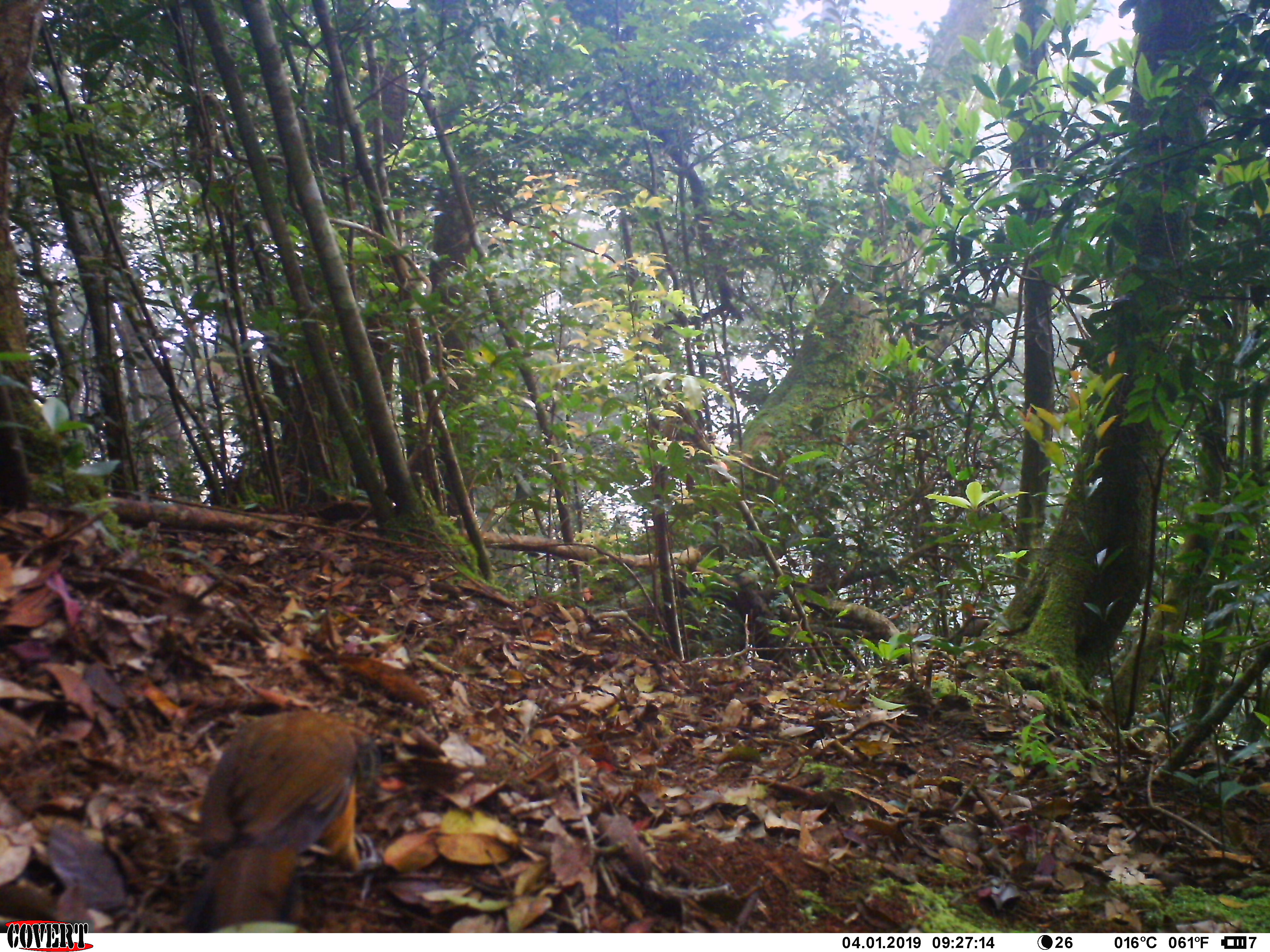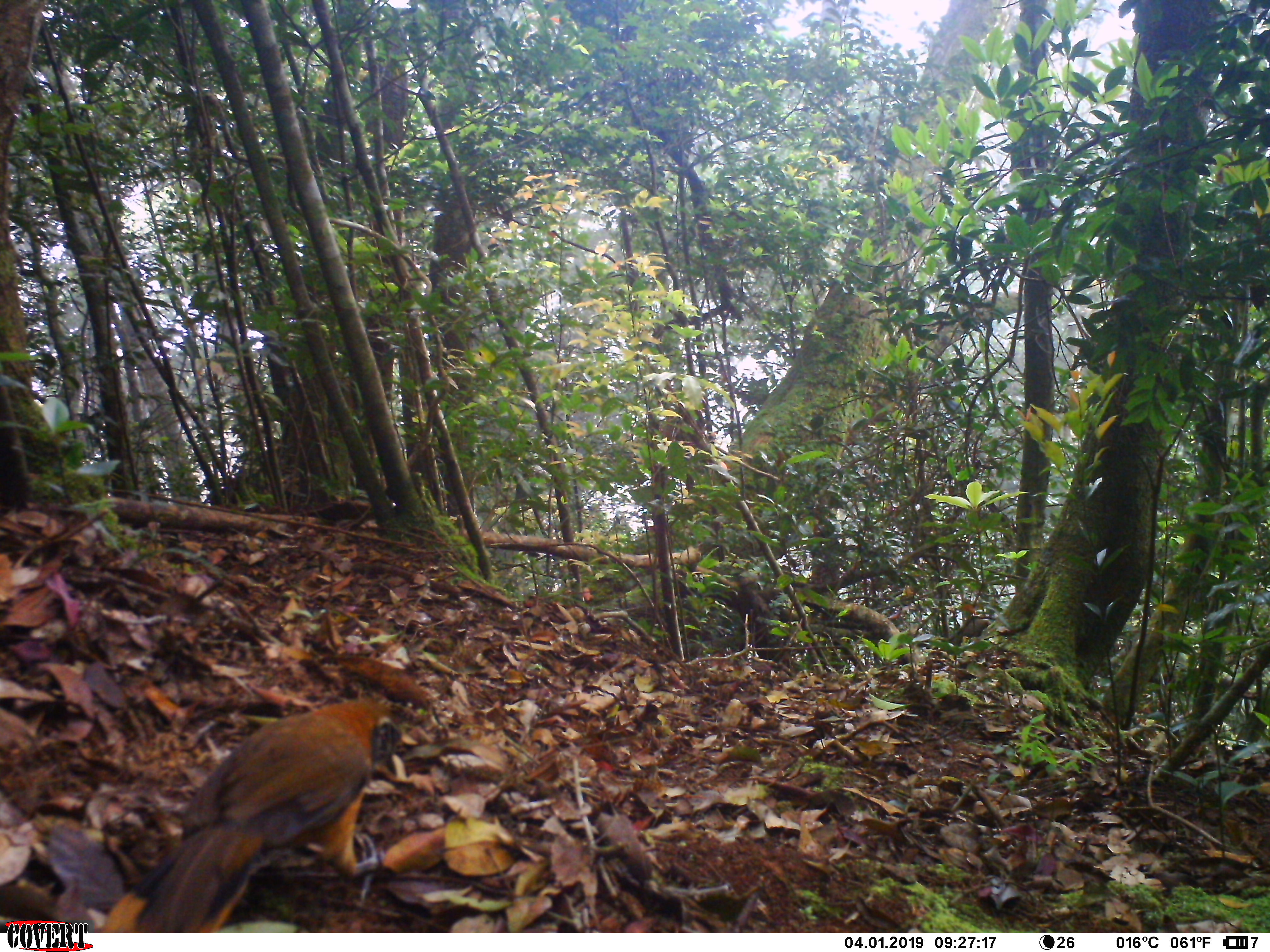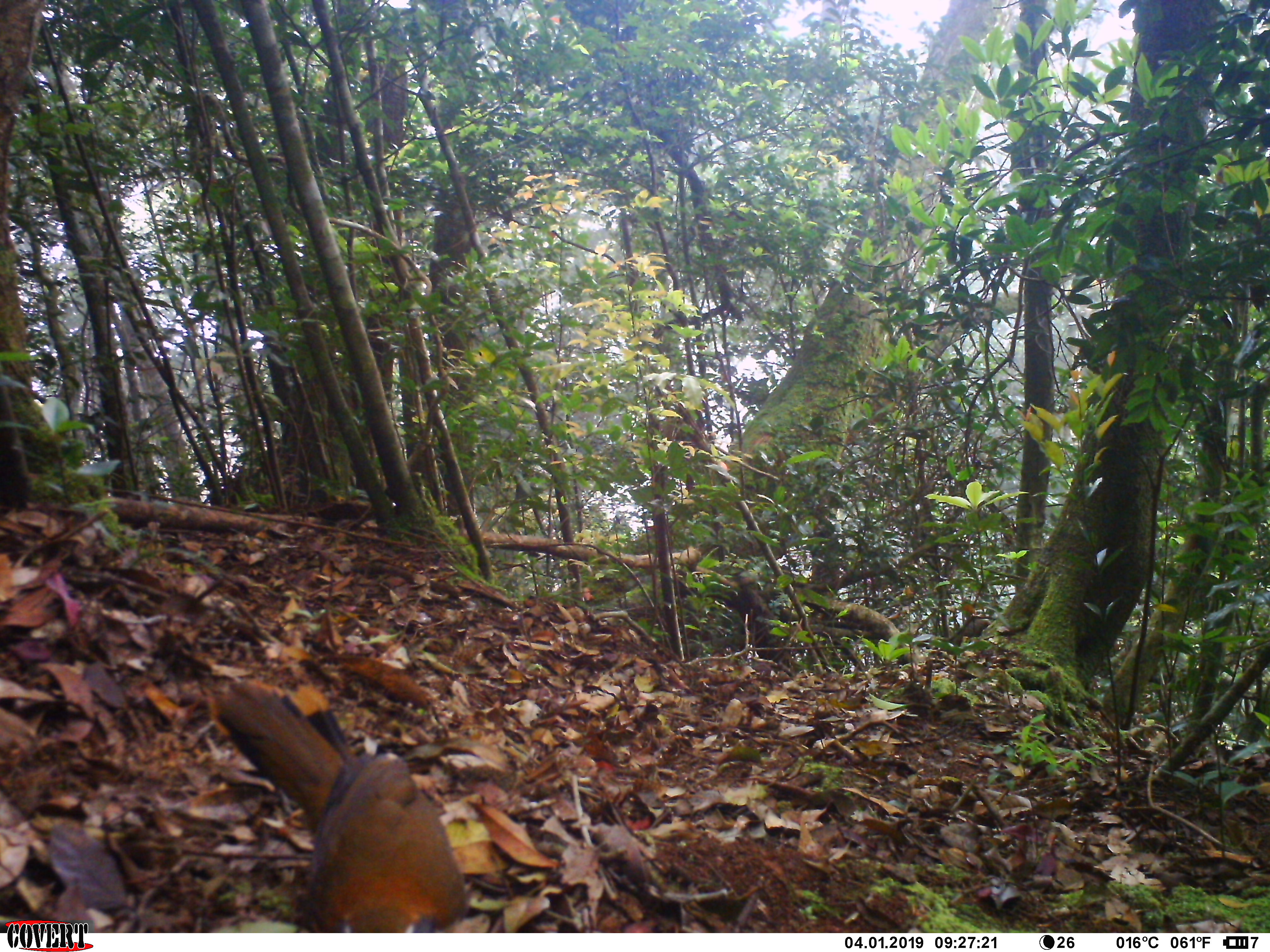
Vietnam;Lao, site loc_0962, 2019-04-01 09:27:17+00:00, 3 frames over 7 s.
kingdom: Animalia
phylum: Chordata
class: Aves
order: Passeriformes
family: Leiothrichidae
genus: Pterorhinus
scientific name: Pterorhinus pectoralis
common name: necklaced laughingthrush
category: necklaced laughingthrush sp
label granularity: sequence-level